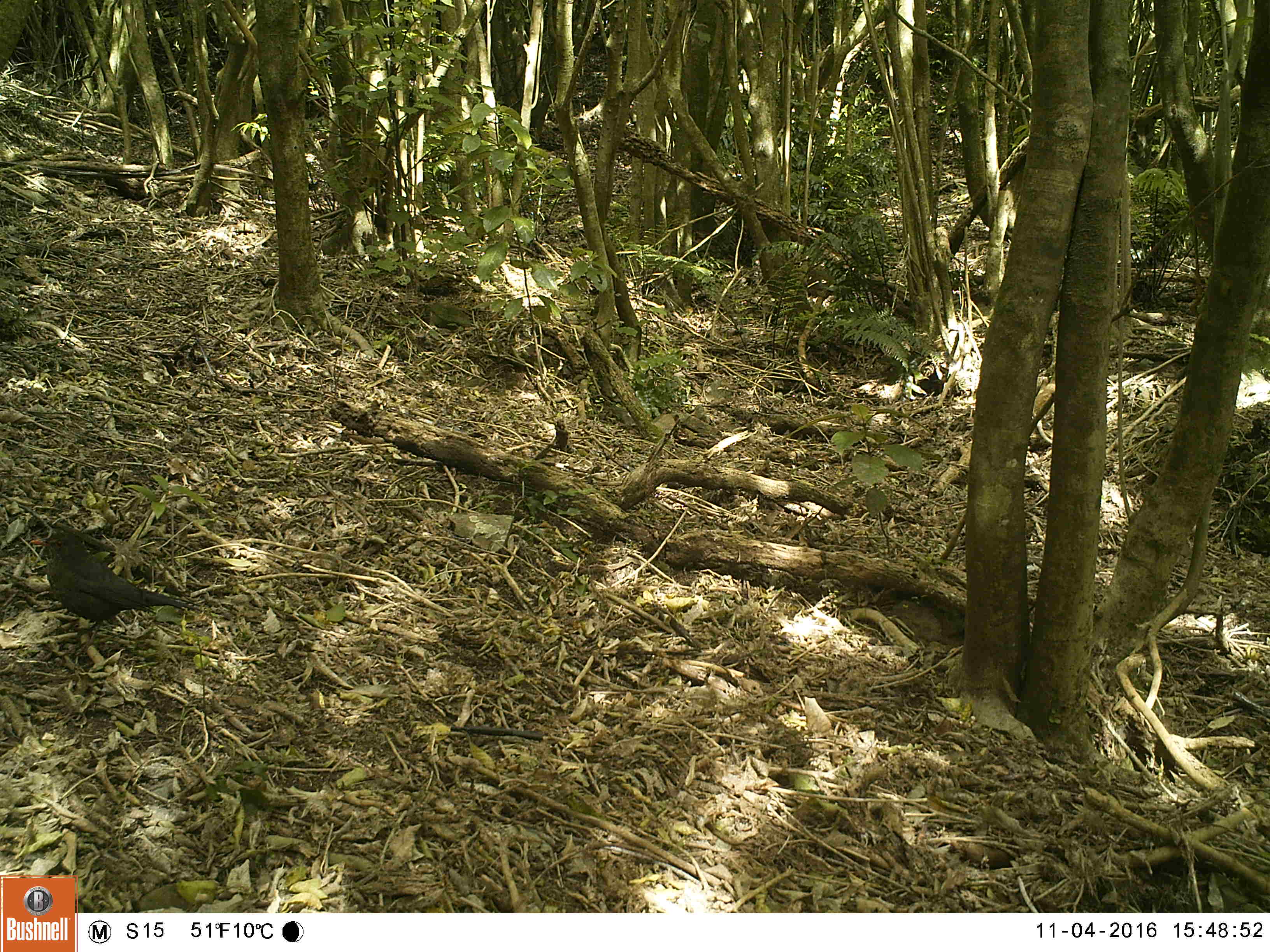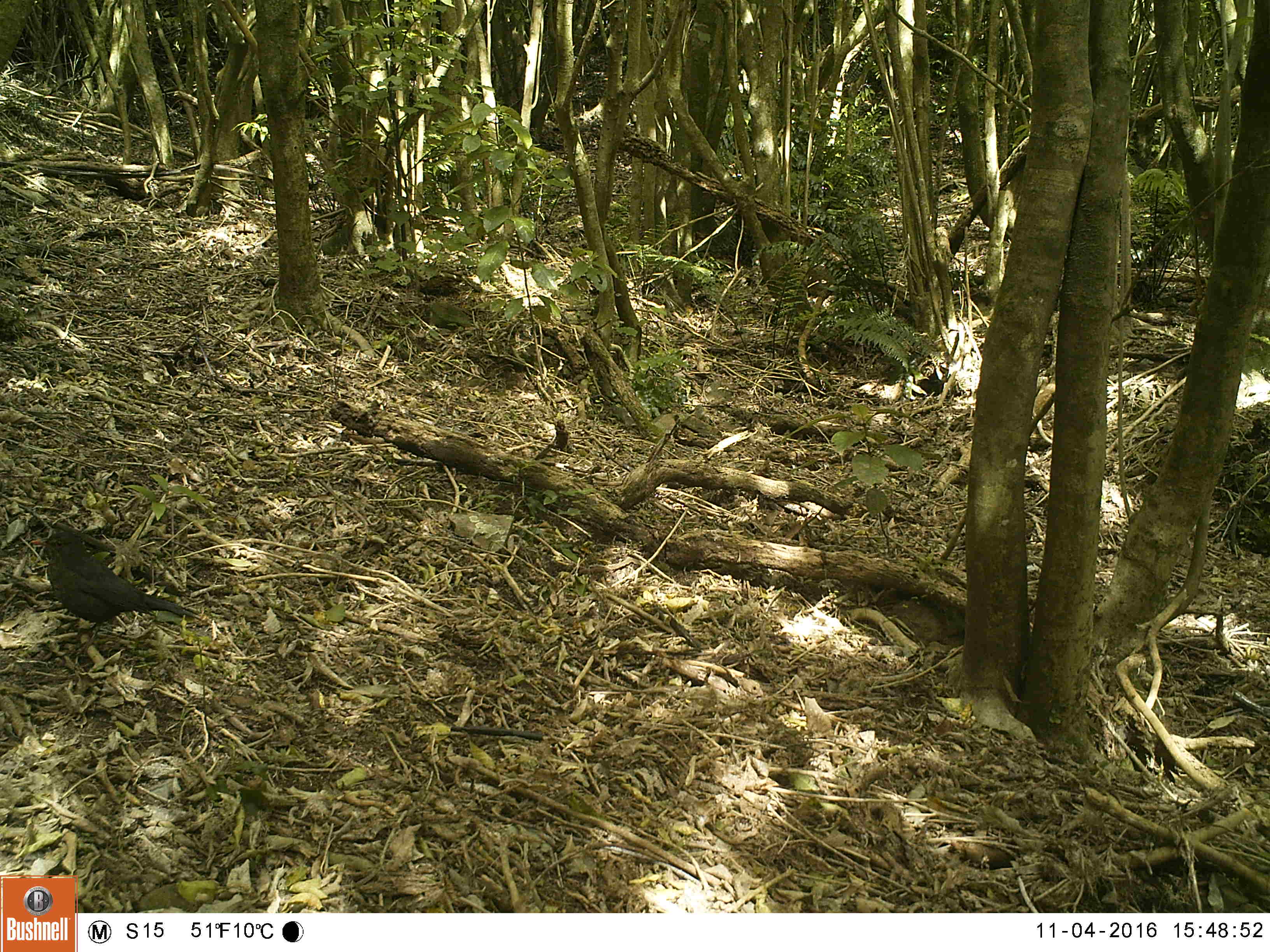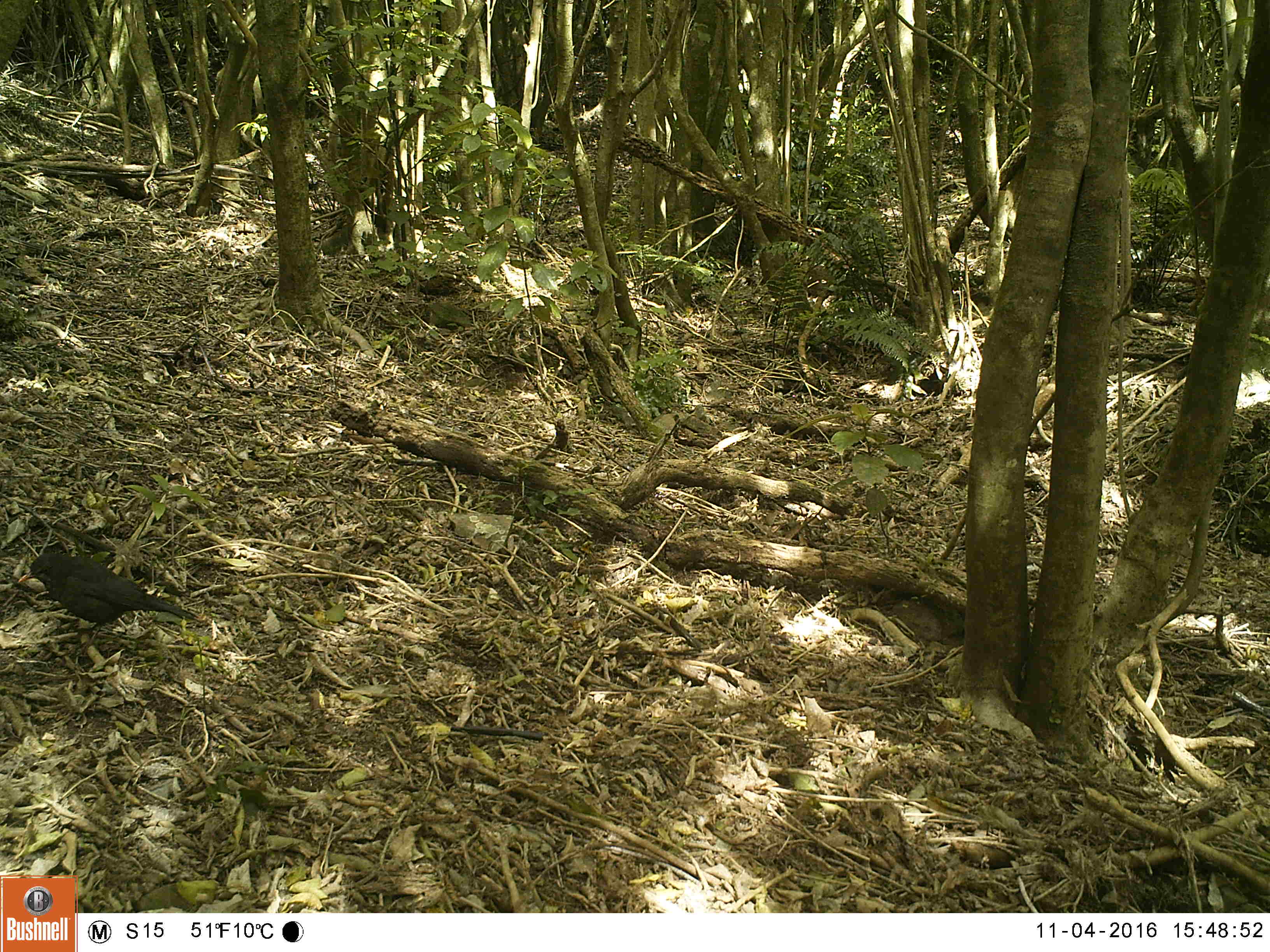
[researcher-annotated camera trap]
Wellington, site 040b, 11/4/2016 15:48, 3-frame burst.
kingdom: Animalia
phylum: Chordata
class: Aves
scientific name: Aves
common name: bird